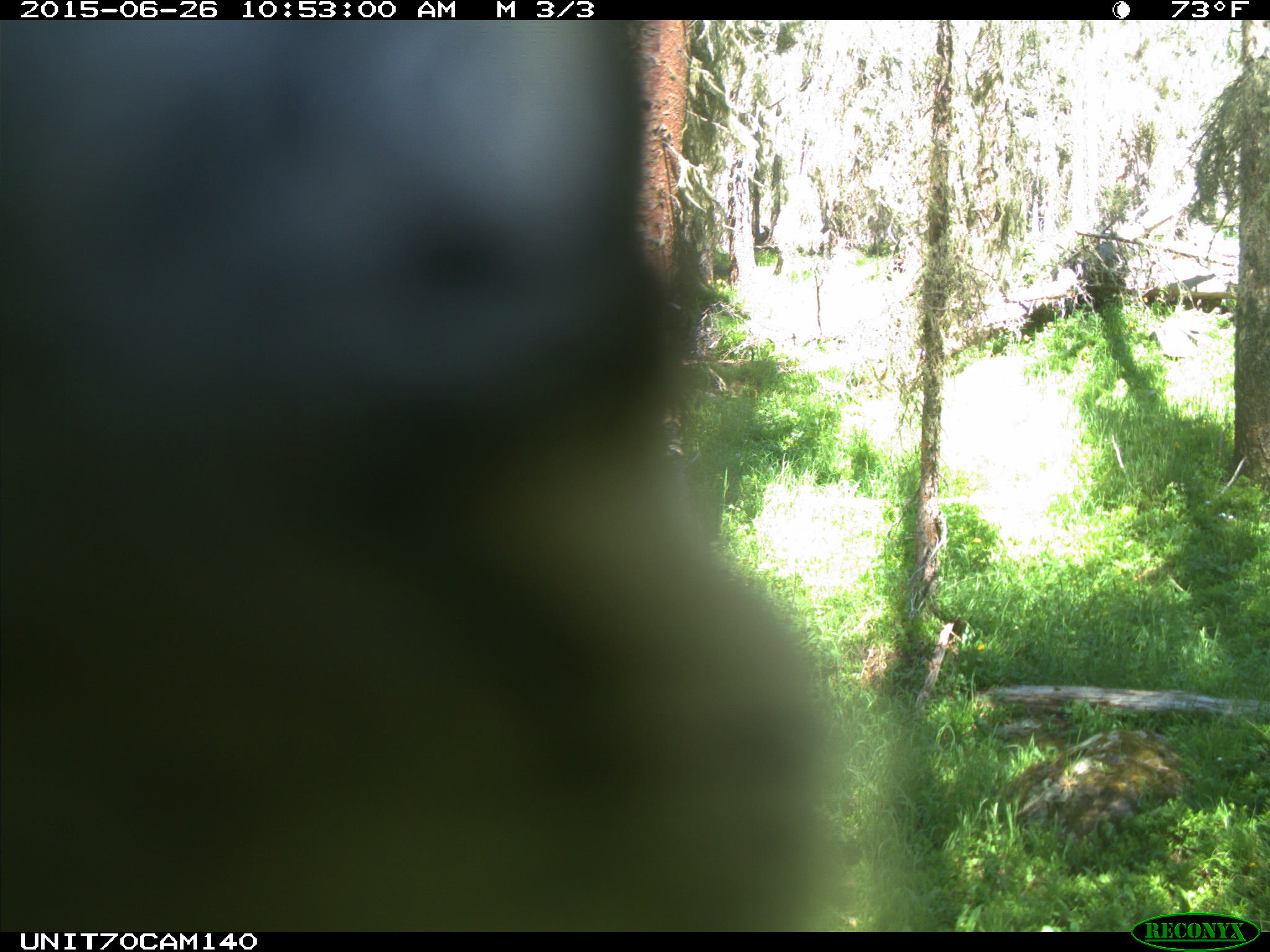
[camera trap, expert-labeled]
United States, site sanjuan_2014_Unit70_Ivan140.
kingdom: Animalia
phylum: Chordata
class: Aves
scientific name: Aves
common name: birds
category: unidentified bird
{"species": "unidentified bird (birds) (Aves)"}